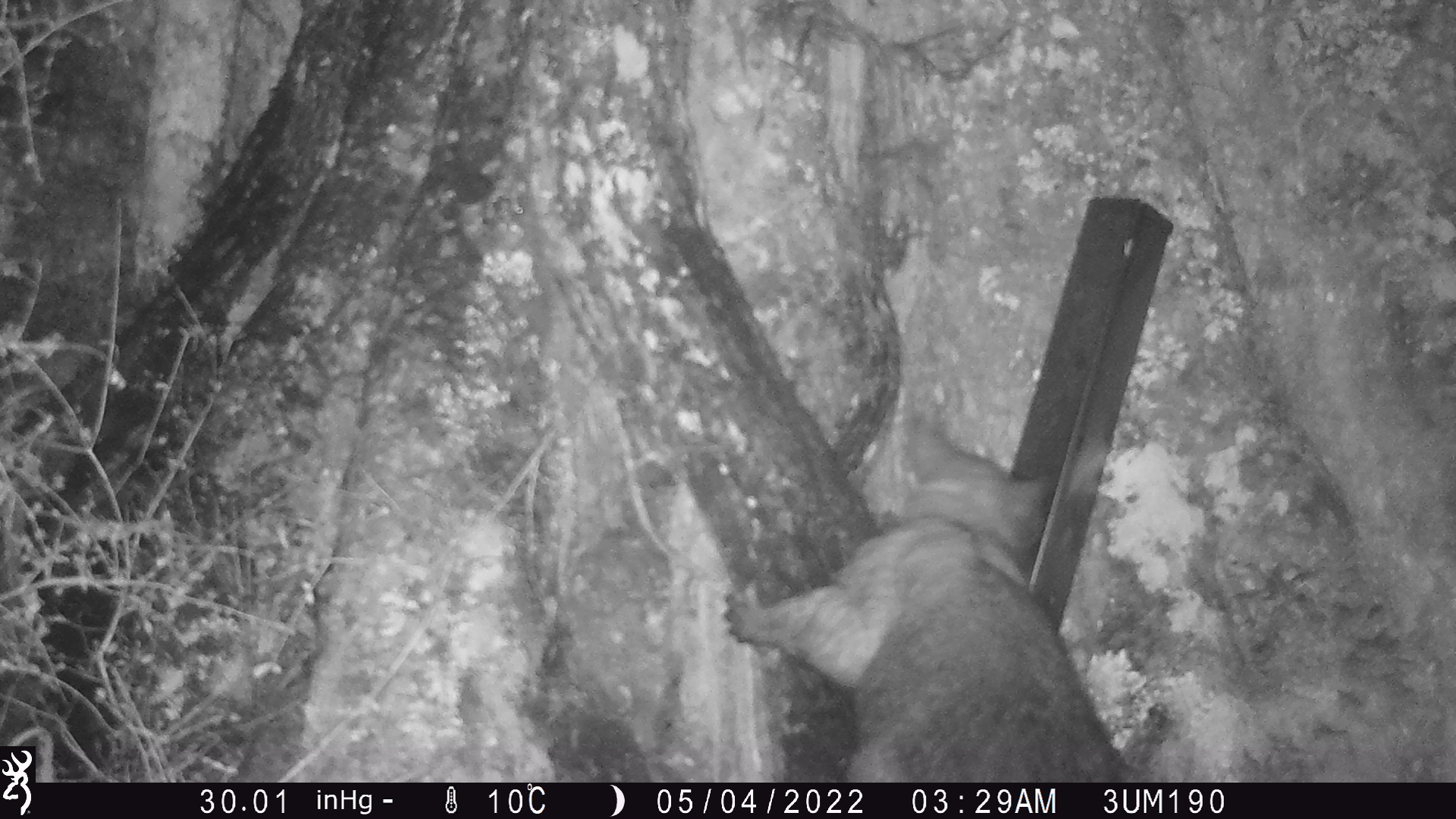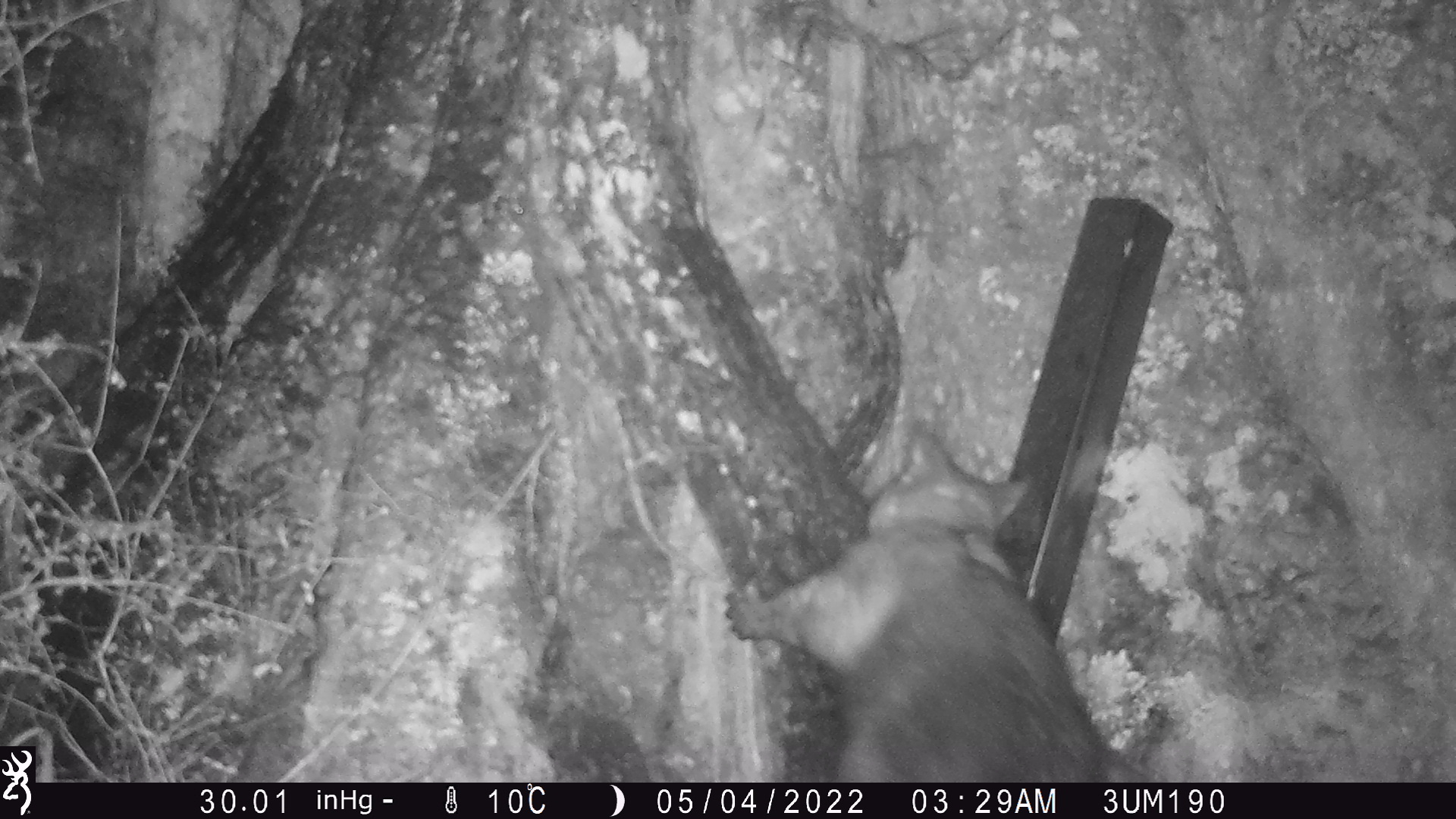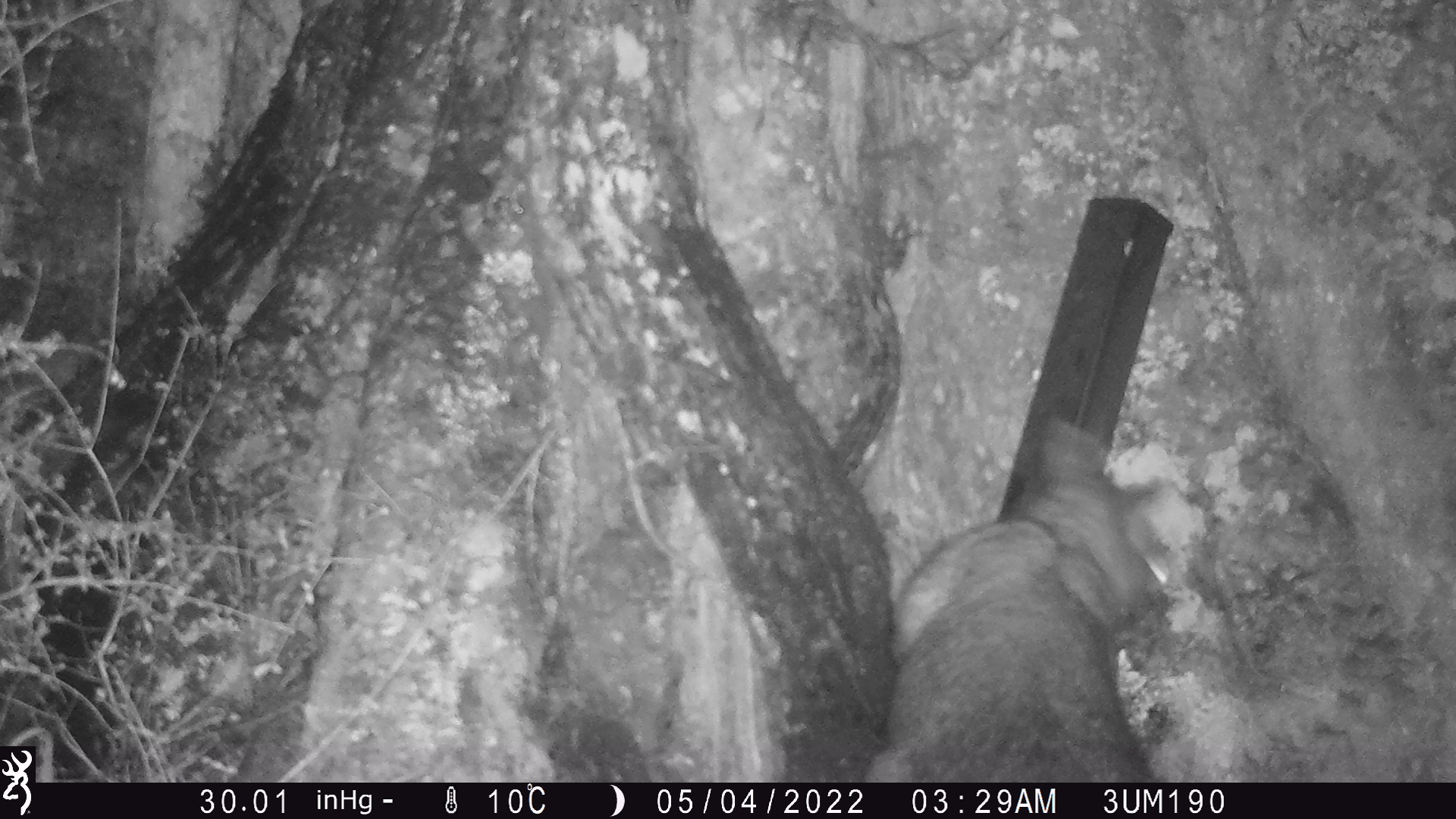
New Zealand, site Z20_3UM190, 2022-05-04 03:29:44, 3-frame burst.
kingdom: Animalia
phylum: Chordata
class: Mammalia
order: Diprotodontia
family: Phalangeridae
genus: Trichosurus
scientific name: Trichosurus vulpecula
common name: common brushtail possum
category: possum